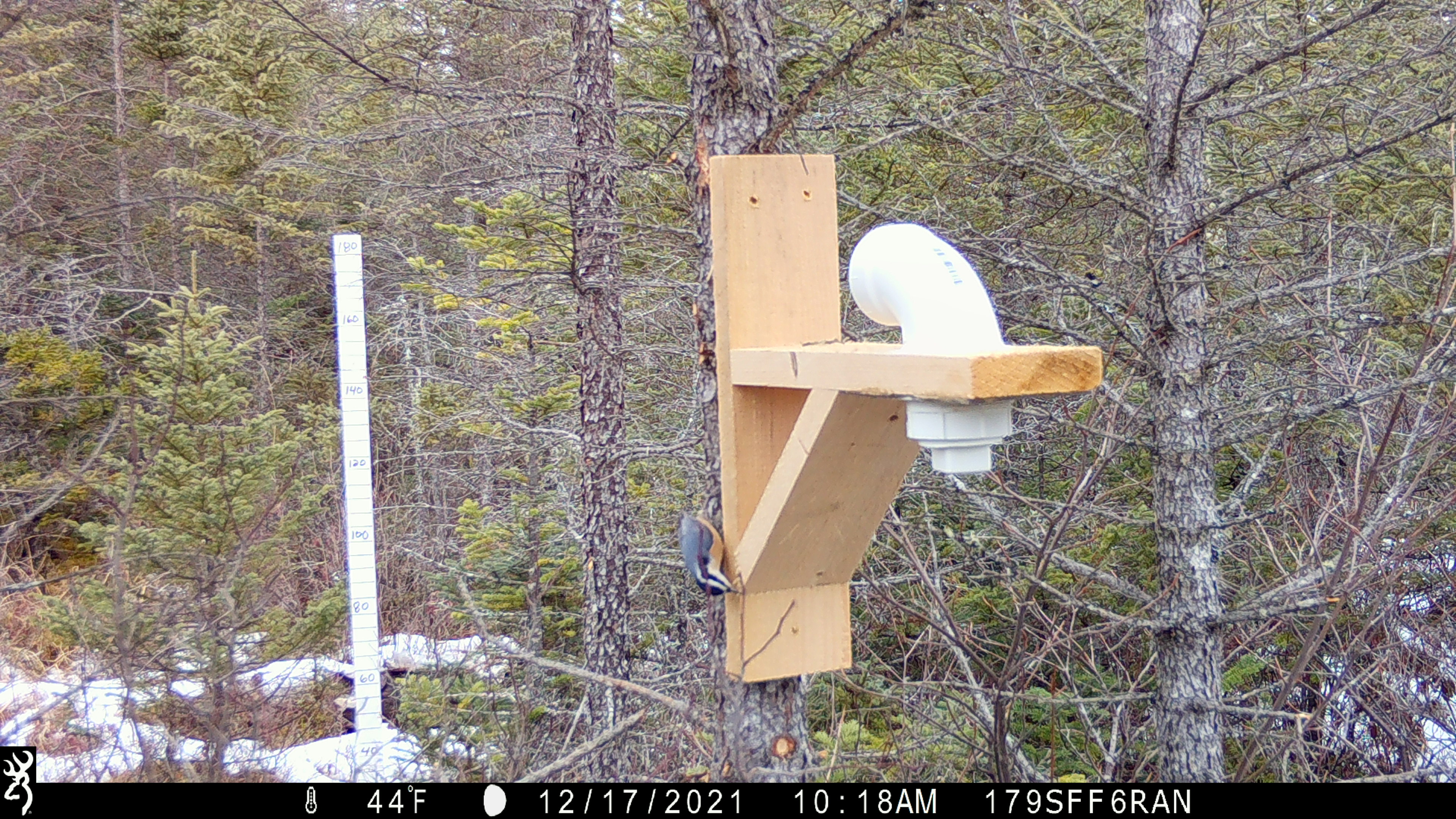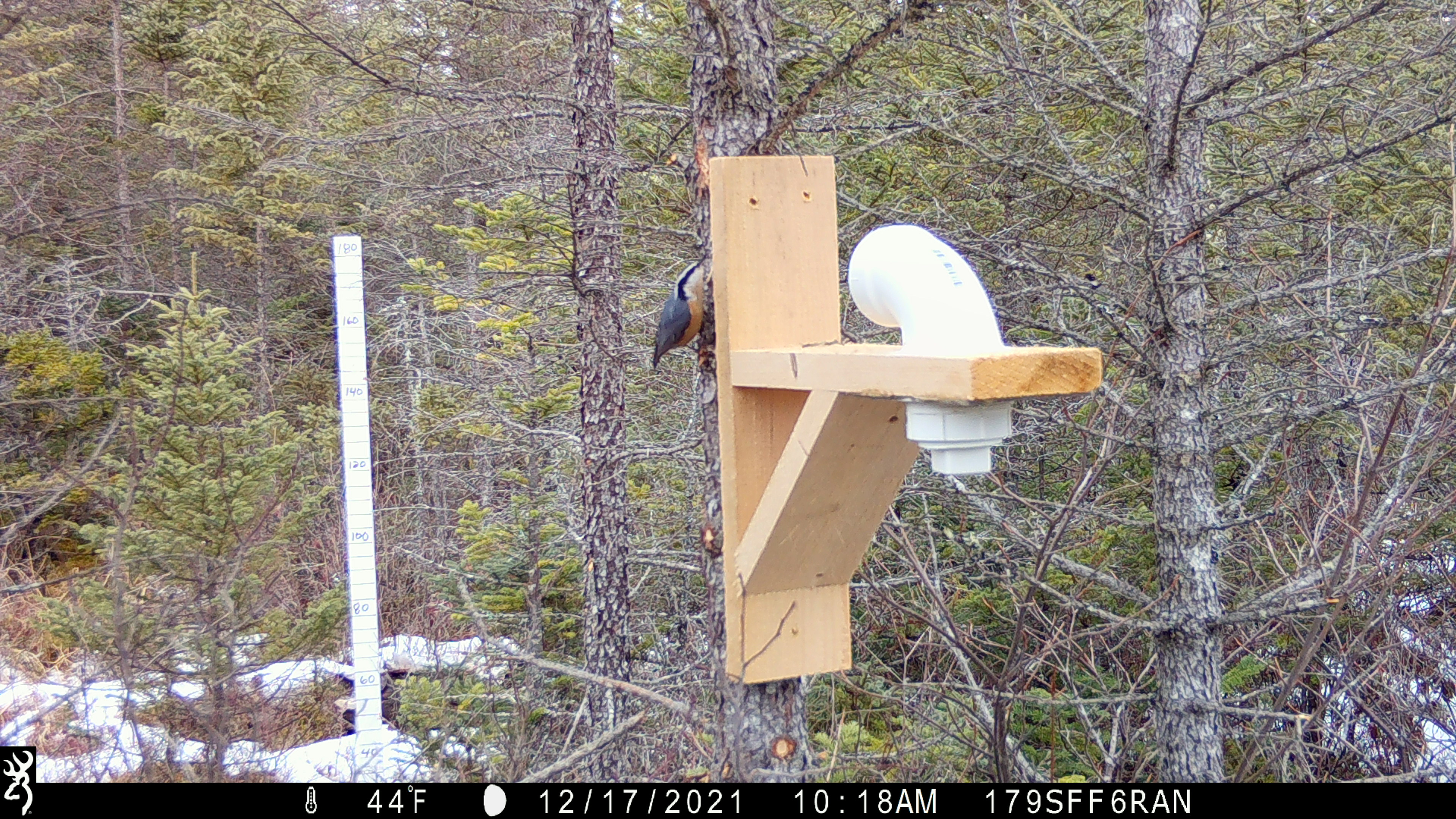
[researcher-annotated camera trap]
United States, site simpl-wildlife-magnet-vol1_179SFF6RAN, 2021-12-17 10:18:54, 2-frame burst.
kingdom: Animalia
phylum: Chordata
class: Aves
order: Passeriformes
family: Sittidae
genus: Sitta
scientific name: Sitta canadensis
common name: red-breasted nuthatch